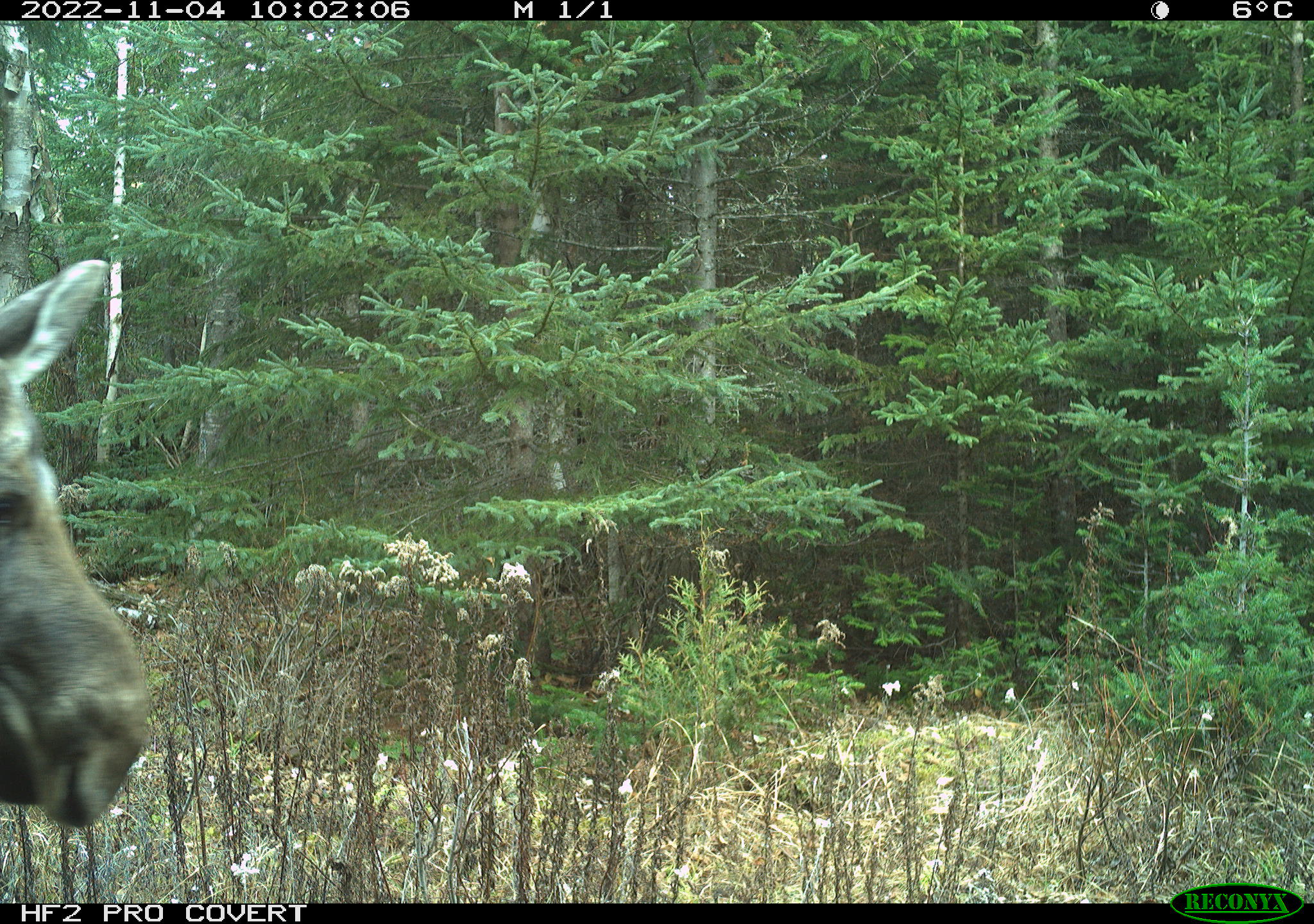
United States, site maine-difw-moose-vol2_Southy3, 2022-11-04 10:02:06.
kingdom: Animalia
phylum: Chordata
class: Mammalia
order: Artiodactyla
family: Cervidae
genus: Alces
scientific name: Alces alces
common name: moose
Moose (Alces alces).